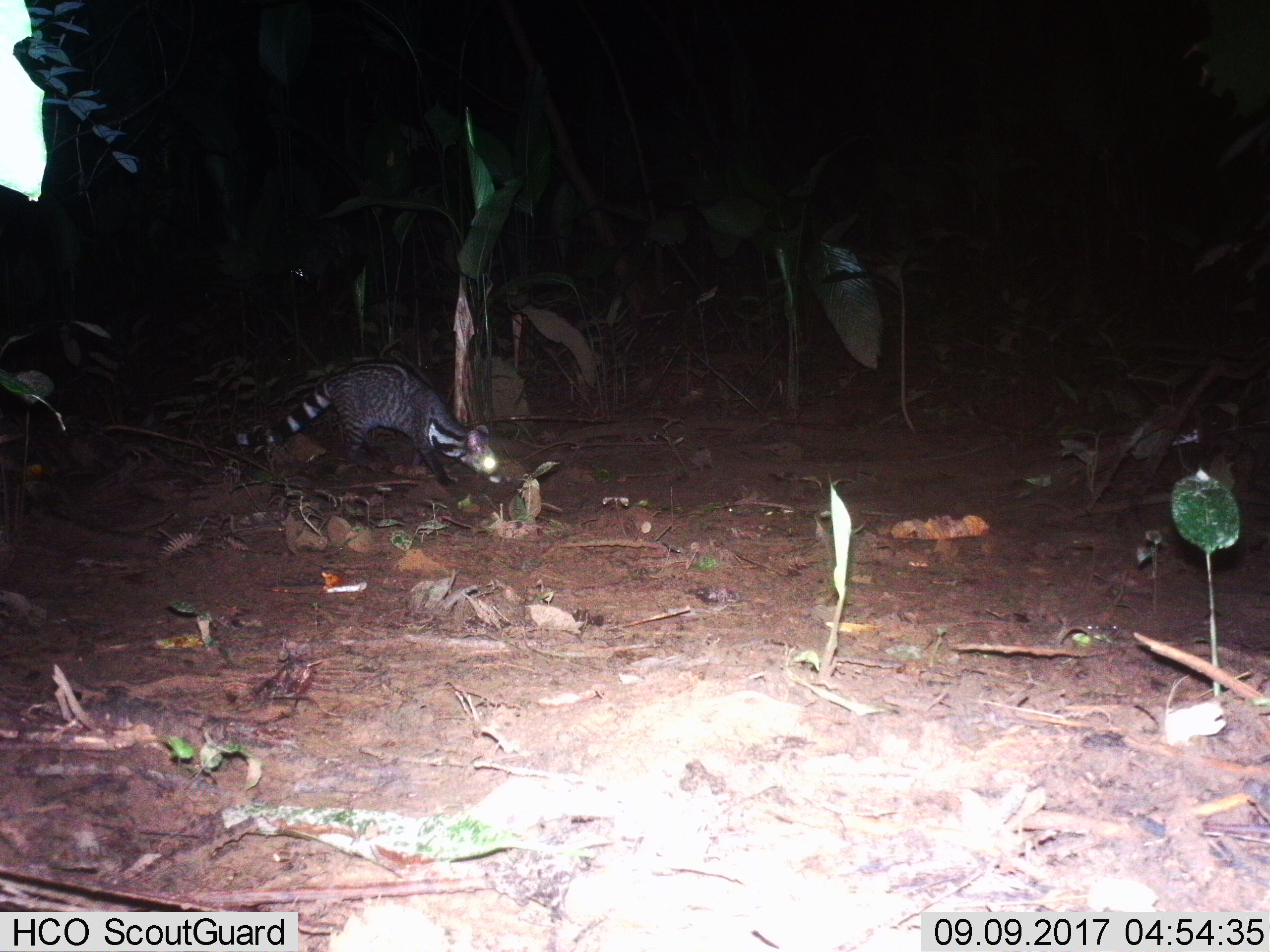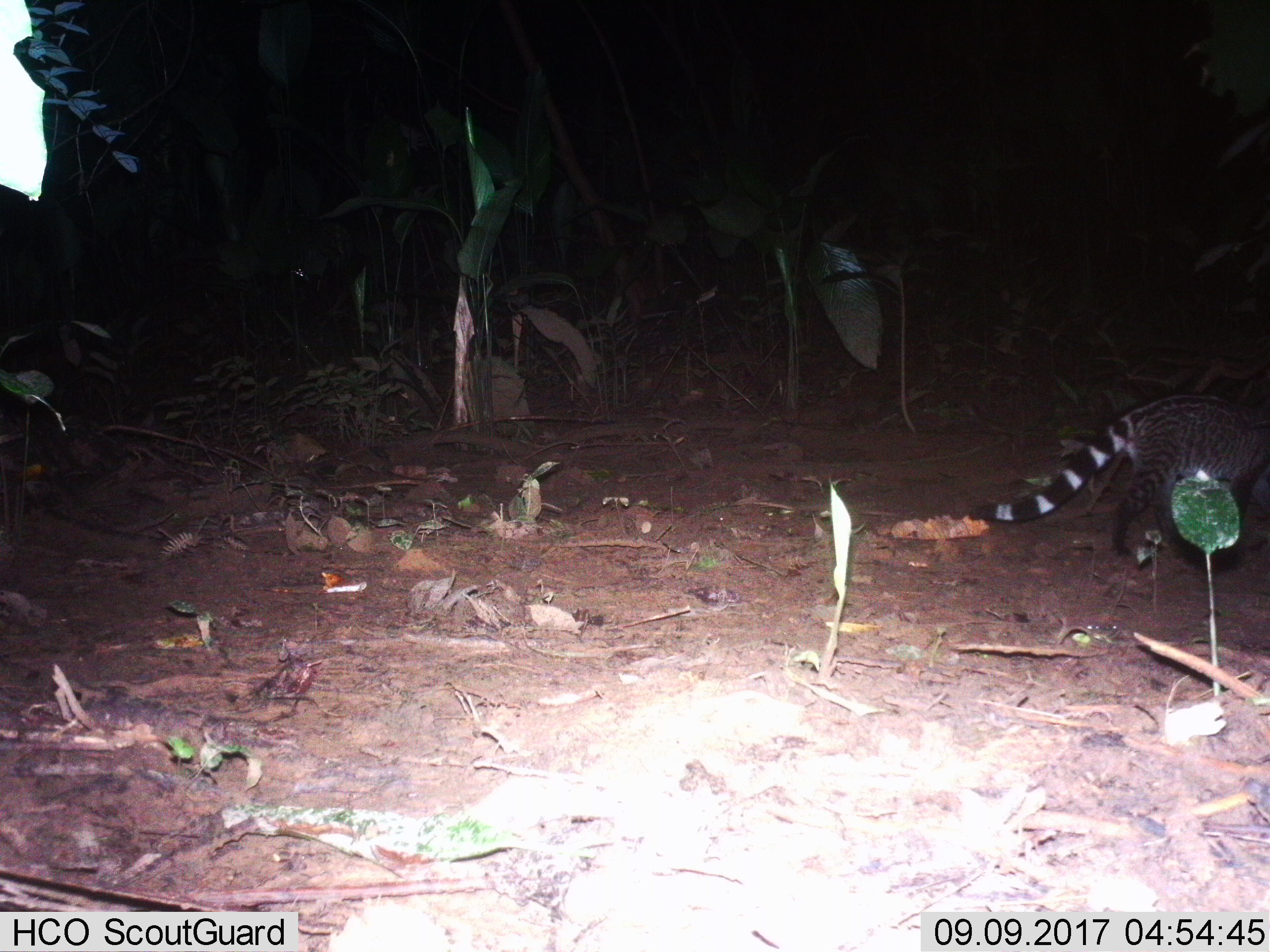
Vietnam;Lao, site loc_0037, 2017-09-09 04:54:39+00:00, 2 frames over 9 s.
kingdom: Animalia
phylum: Chordata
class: Mammalia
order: Carnivora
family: Viverridae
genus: Viverra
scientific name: Viverra zibetha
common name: large indian civet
Large indian civet (Viverra zibetha). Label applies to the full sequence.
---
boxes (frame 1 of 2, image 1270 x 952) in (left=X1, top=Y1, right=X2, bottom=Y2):
large indian civet: (left=222, top=359, right=502, bottom=498)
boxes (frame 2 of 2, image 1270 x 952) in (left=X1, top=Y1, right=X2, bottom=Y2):
large indian civet: (left=968, top=392, right=1270, bottom=556)